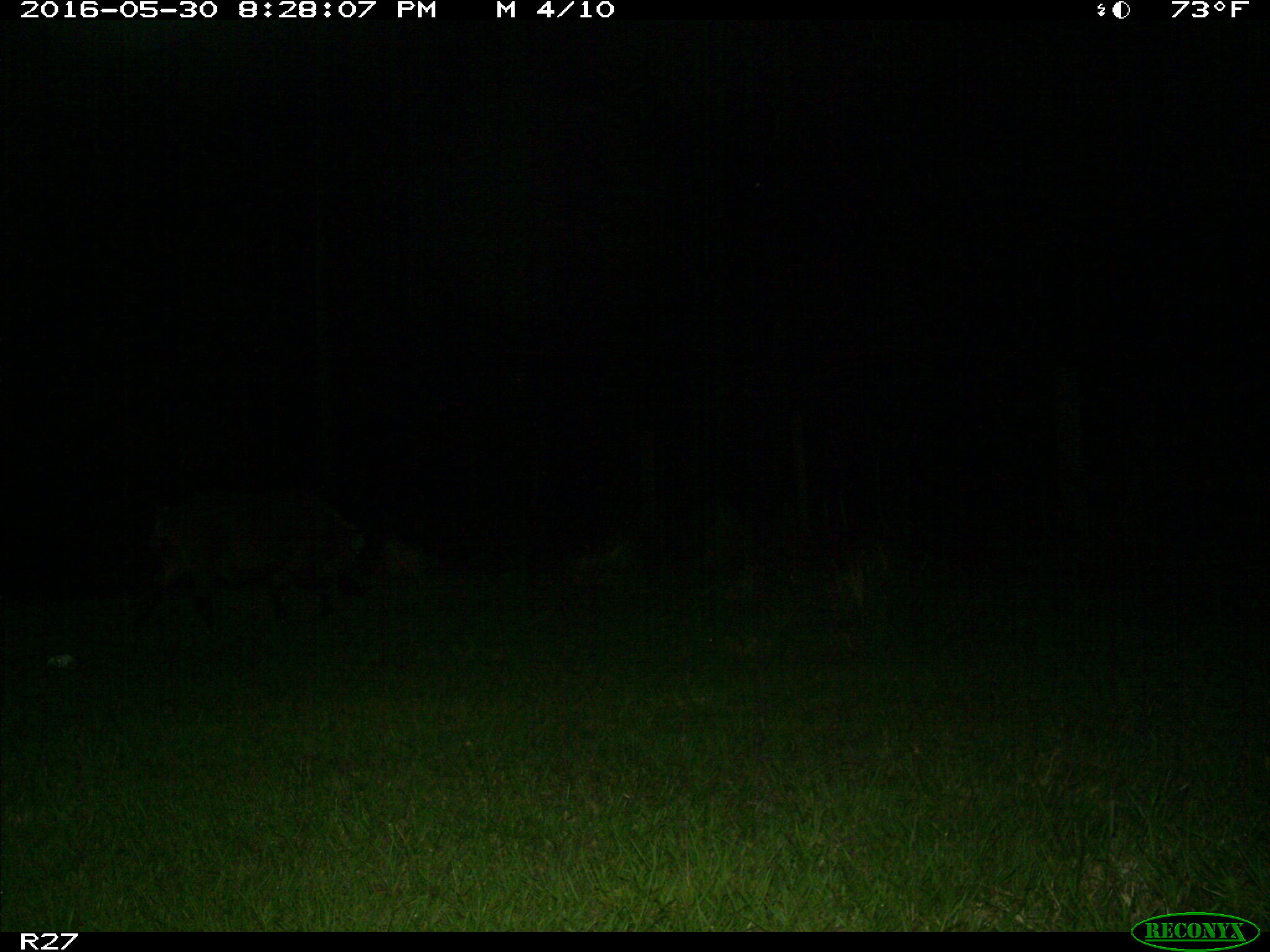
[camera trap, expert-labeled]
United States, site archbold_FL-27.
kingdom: Animalia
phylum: Chordata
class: Mammalia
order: Artiodactyla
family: Suidae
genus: Sus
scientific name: Sus scrofa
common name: wild boar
Sus scrofa (wild boar).